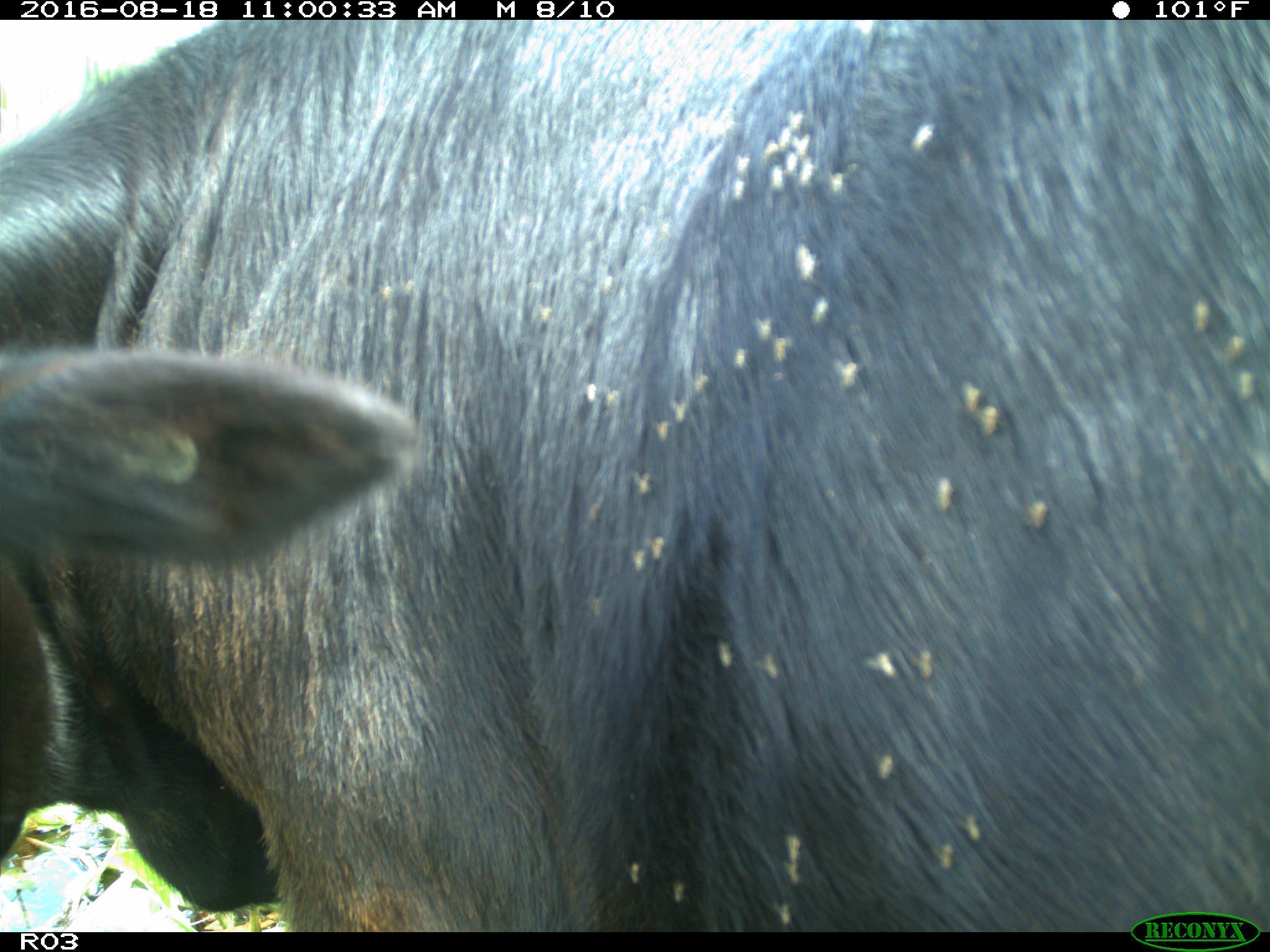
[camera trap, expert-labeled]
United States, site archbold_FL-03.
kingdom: Animalia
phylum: Chordata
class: Mammalia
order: Artiodactyla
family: Bovidae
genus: Bos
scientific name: Bos taurus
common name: domestic cow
Bos taurus (domestic cow).